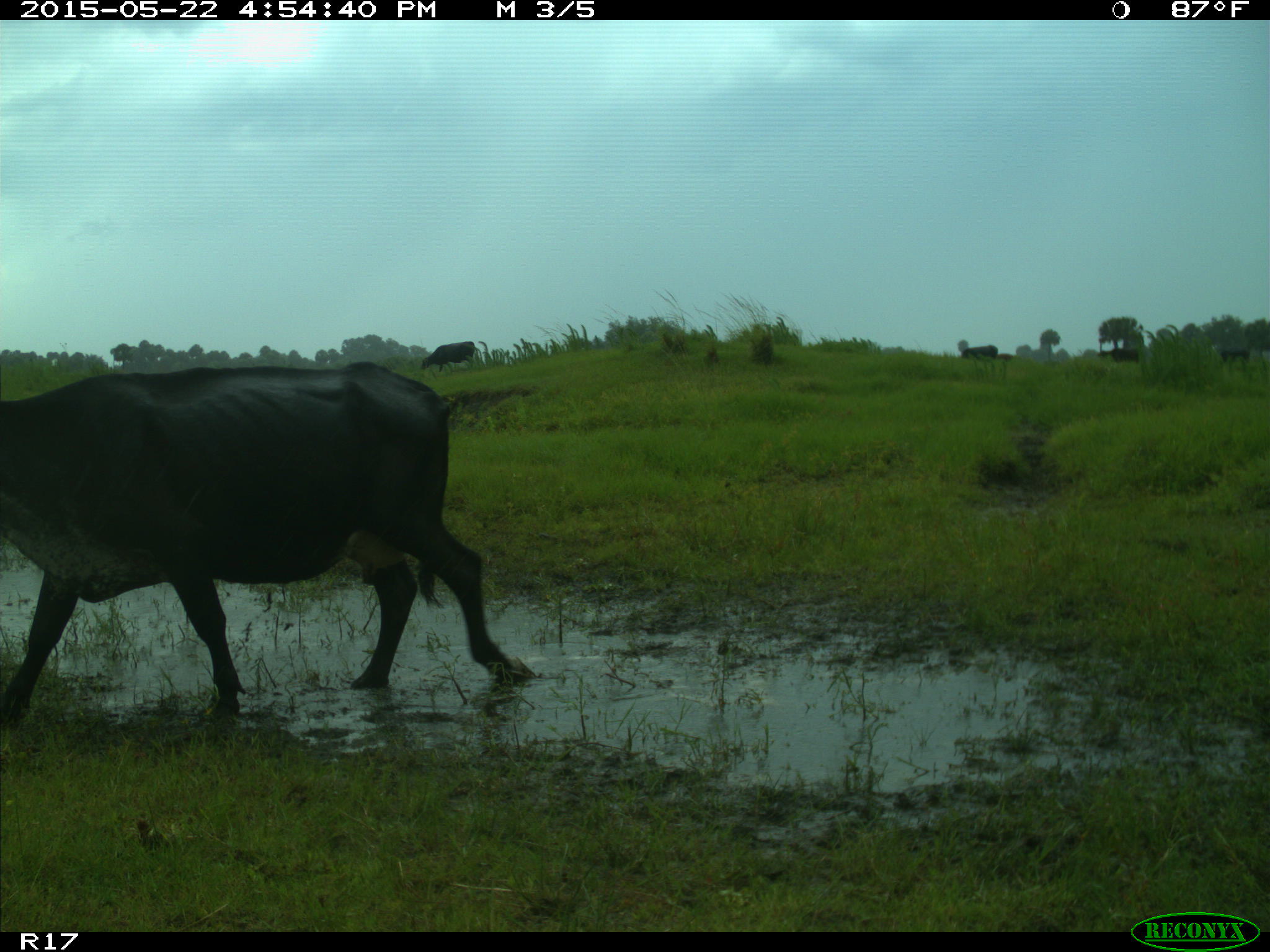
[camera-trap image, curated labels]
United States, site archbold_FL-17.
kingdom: Animalia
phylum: Chordata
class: Mammalia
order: Artiodactyla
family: Bovidae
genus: Bos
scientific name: Bos taurus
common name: domestic cow